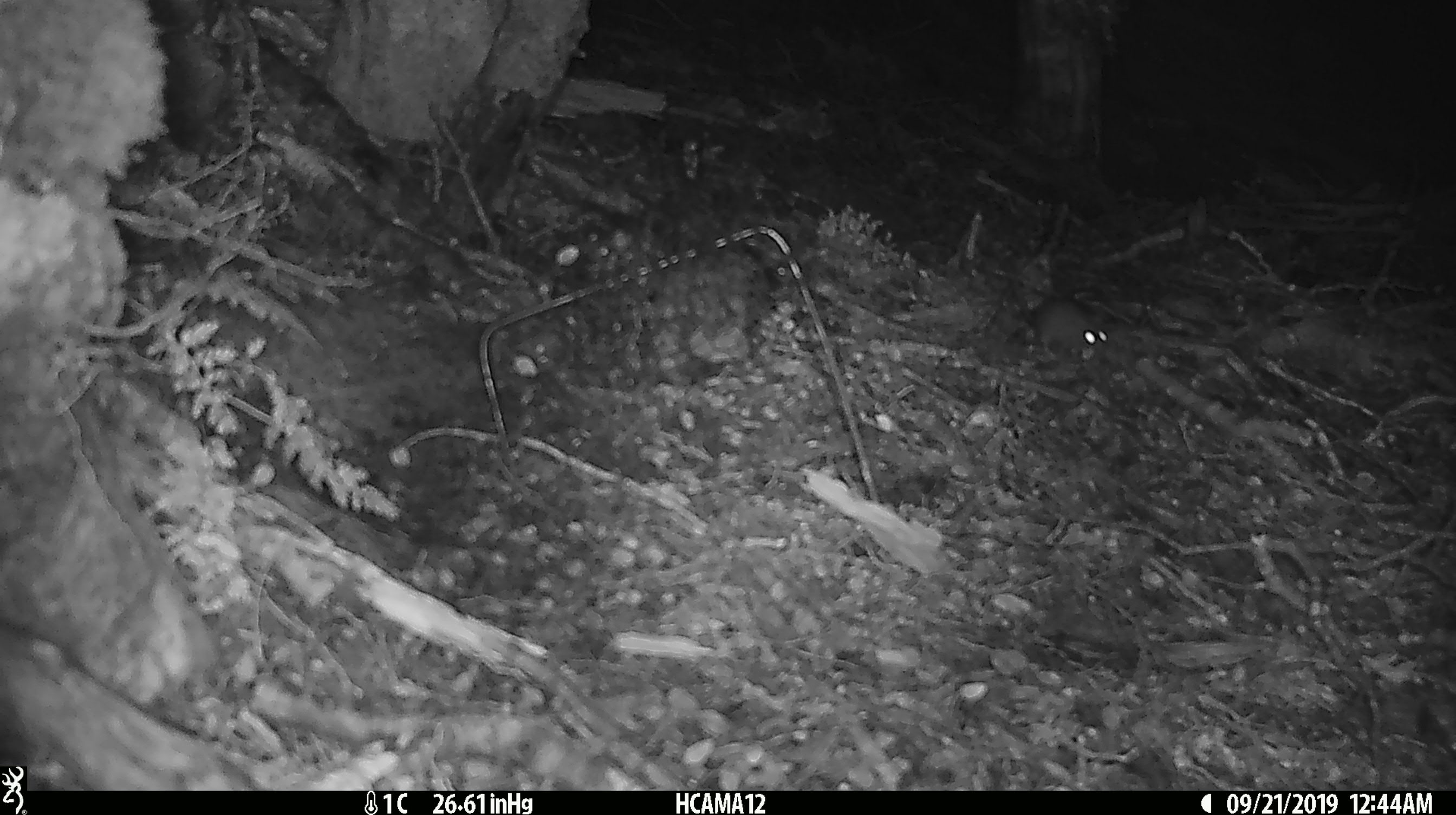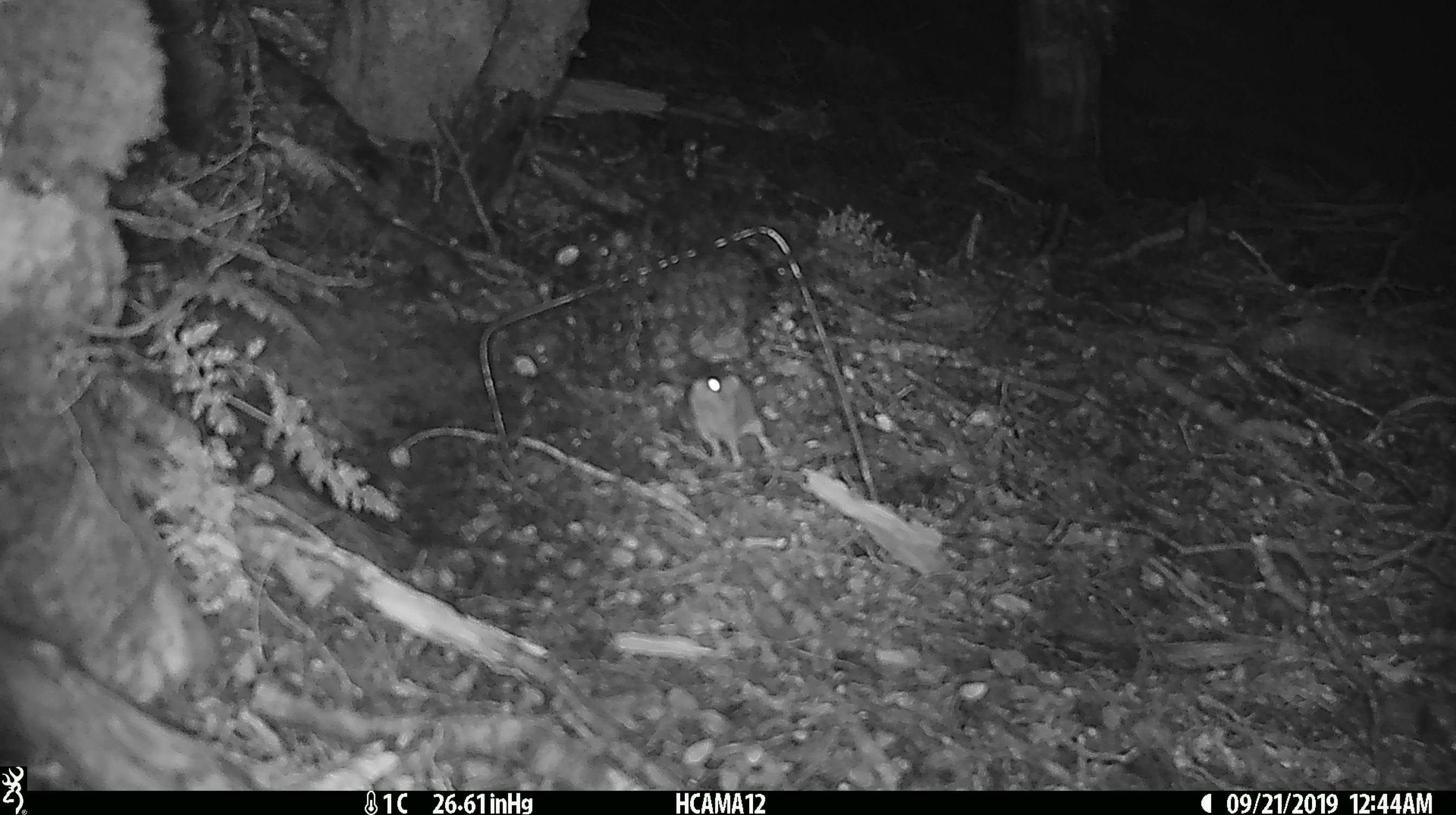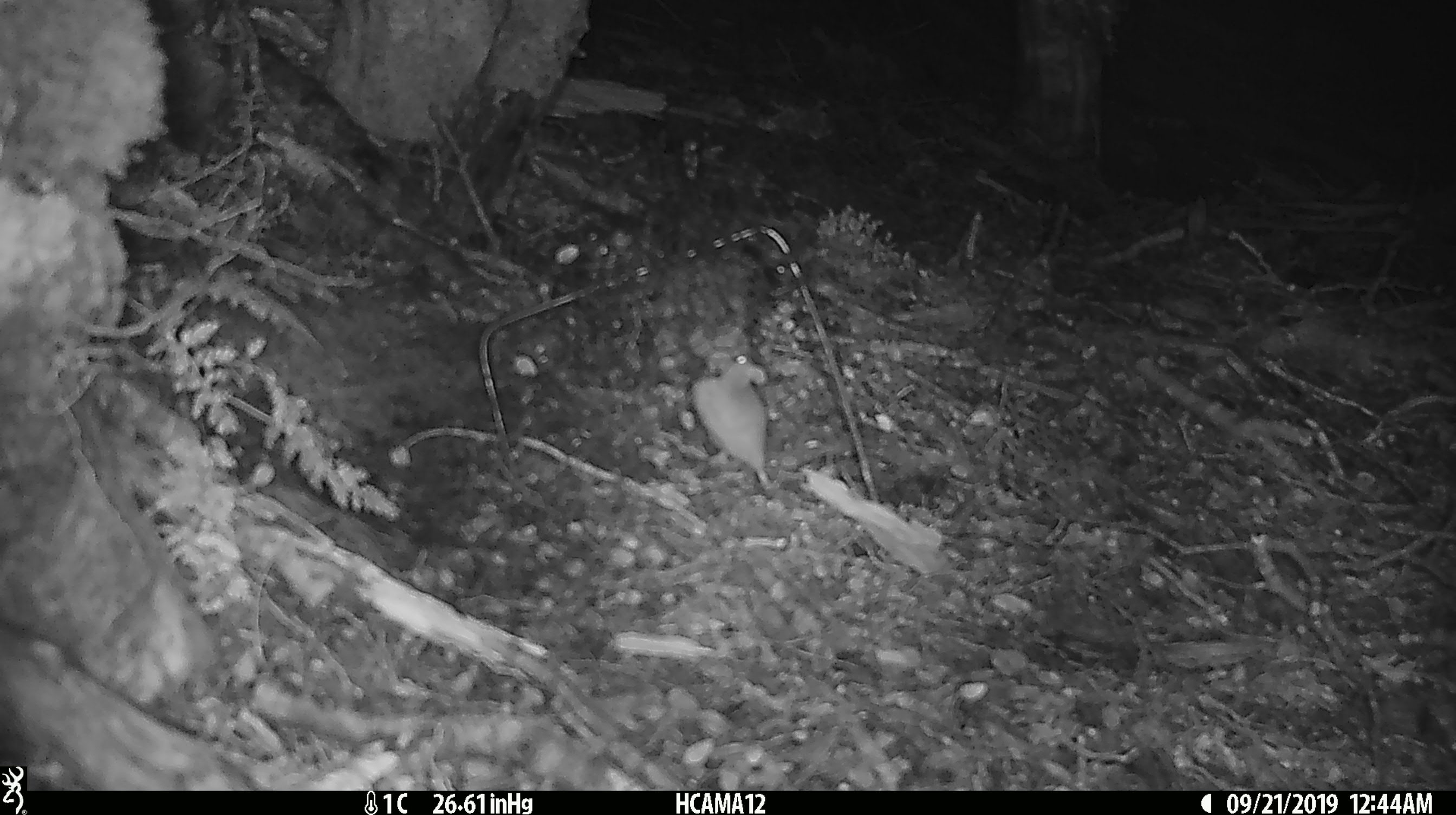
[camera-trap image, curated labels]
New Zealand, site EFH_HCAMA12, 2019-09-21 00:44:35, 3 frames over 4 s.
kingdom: Animalia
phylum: Chordata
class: Mammalia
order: Rodentia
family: Muridae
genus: Mus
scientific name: Mus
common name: mouse